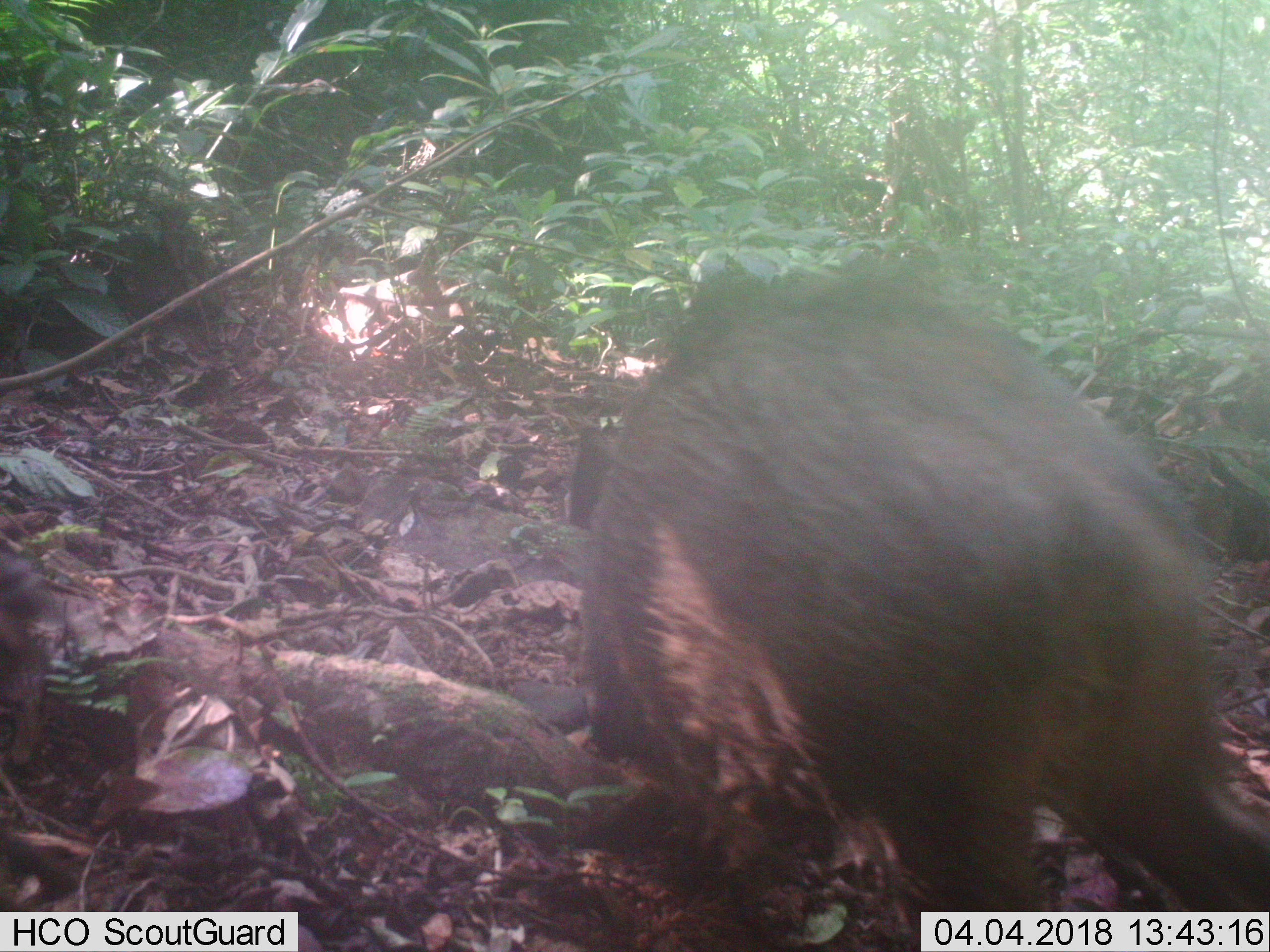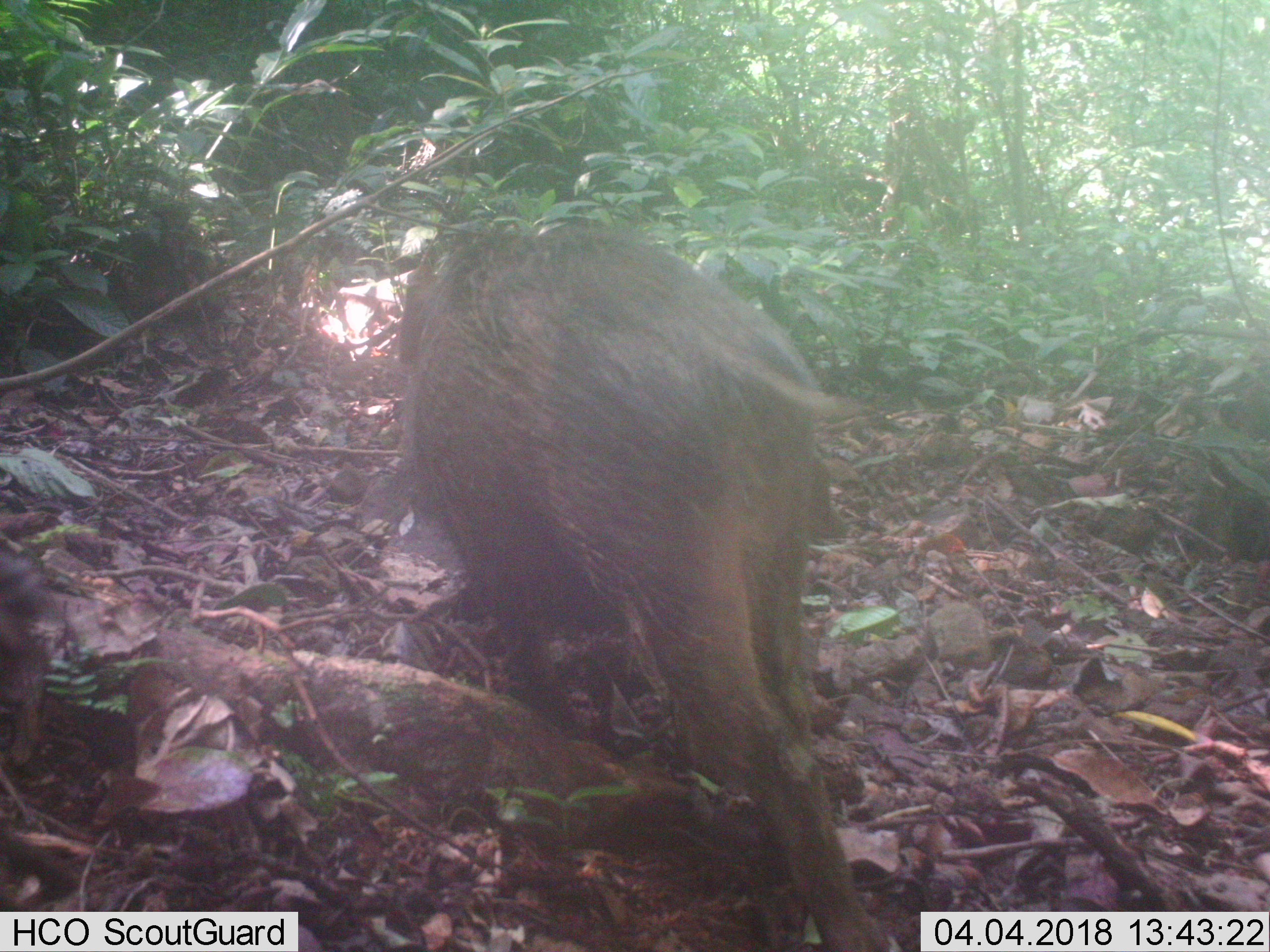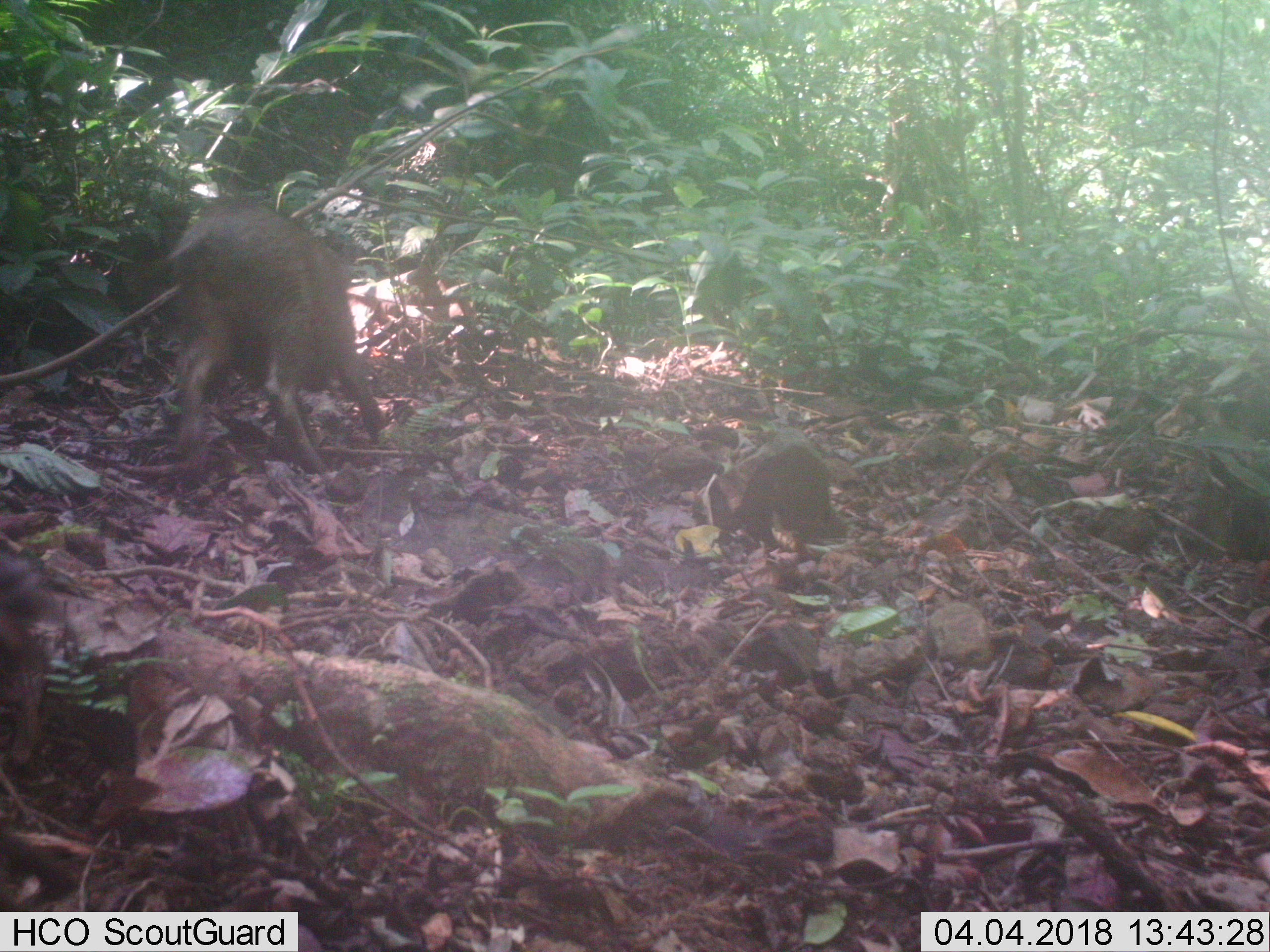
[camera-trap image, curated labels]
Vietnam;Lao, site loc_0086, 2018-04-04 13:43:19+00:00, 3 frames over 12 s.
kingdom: Animalia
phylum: Chordata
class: Mammalia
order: Artiodactyla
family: Suidae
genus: Sus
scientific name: Sus scrofa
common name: eurasian wild pig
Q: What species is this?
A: Eurasian wild pig (Sus scrofa).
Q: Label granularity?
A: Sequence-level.